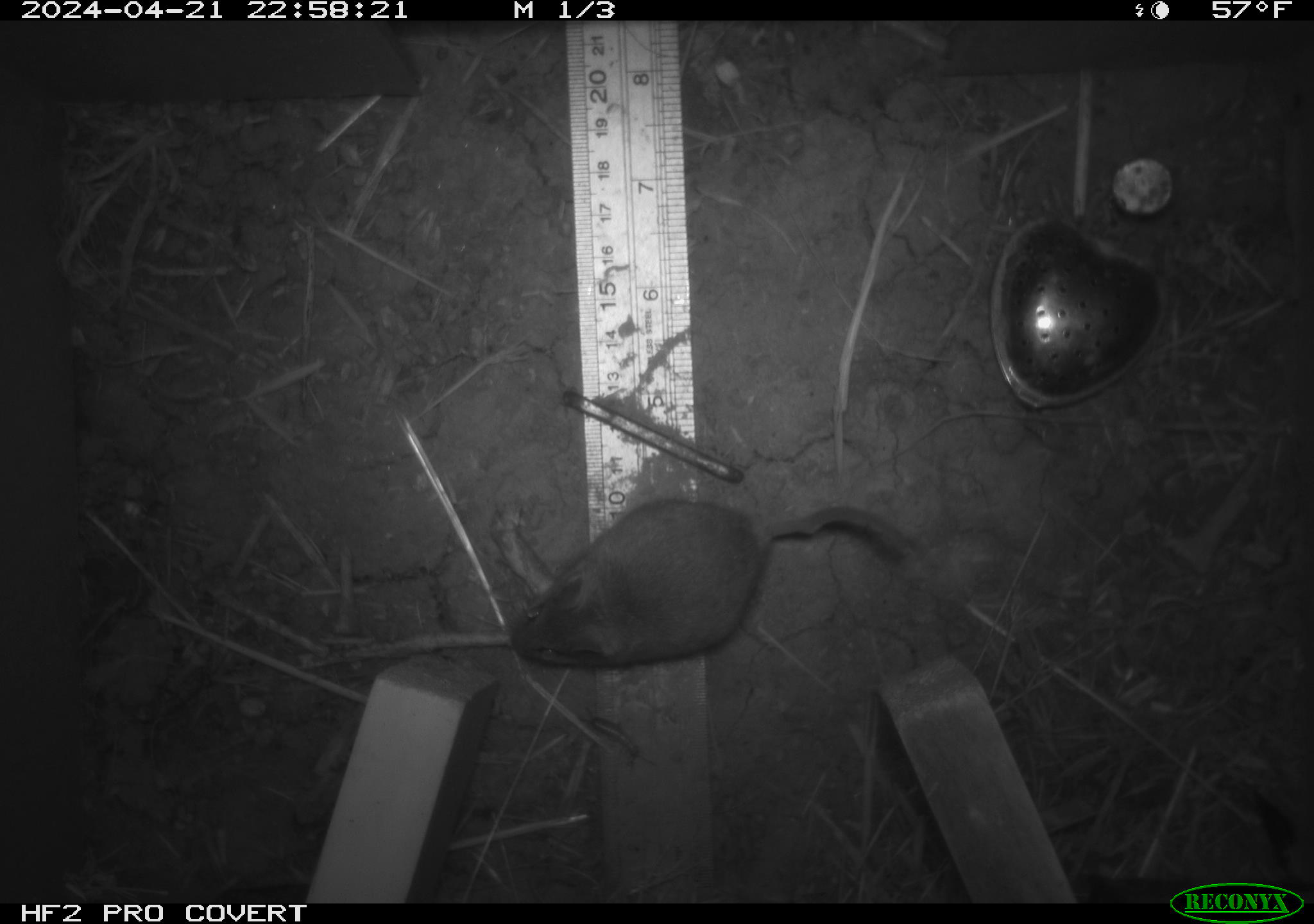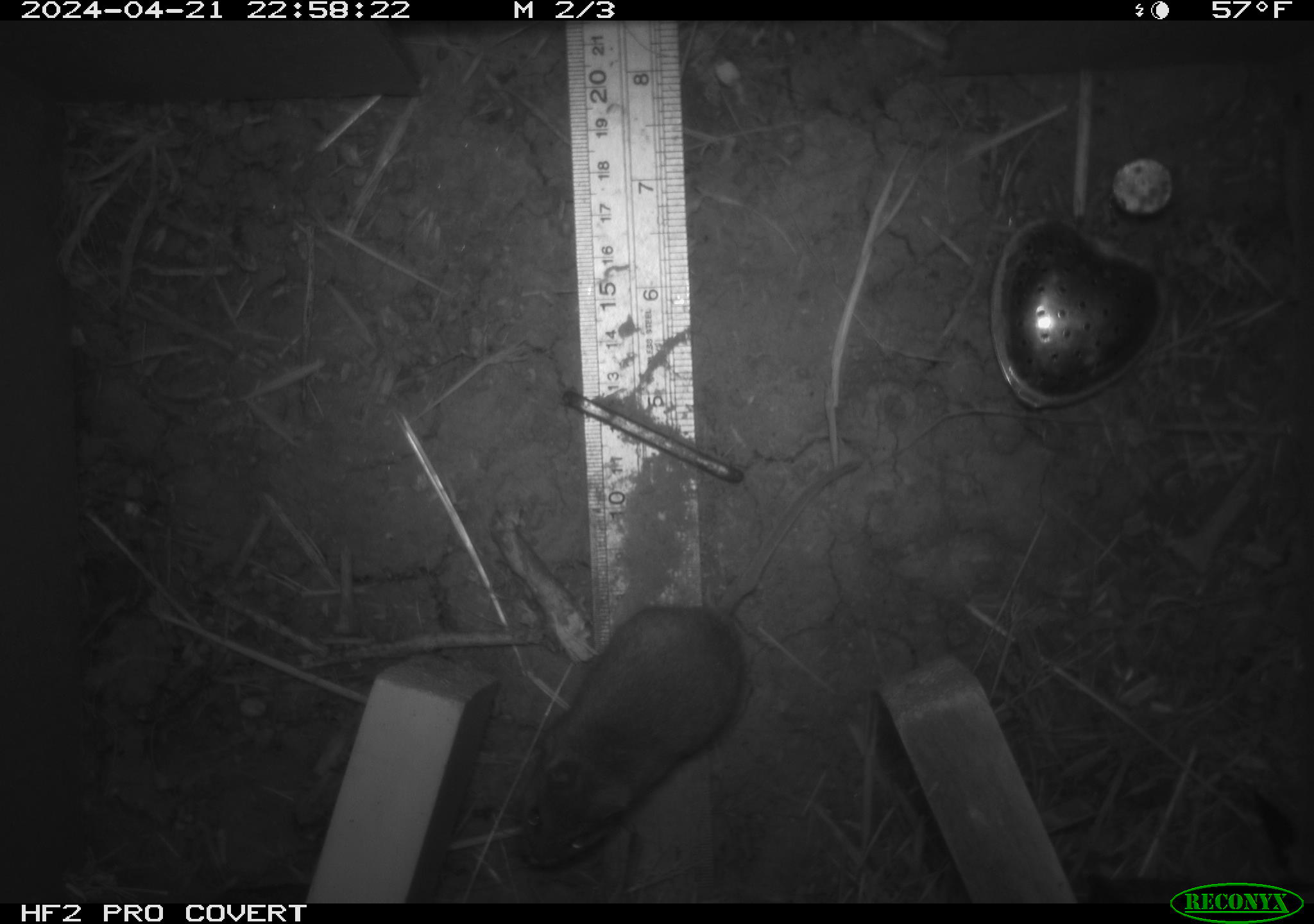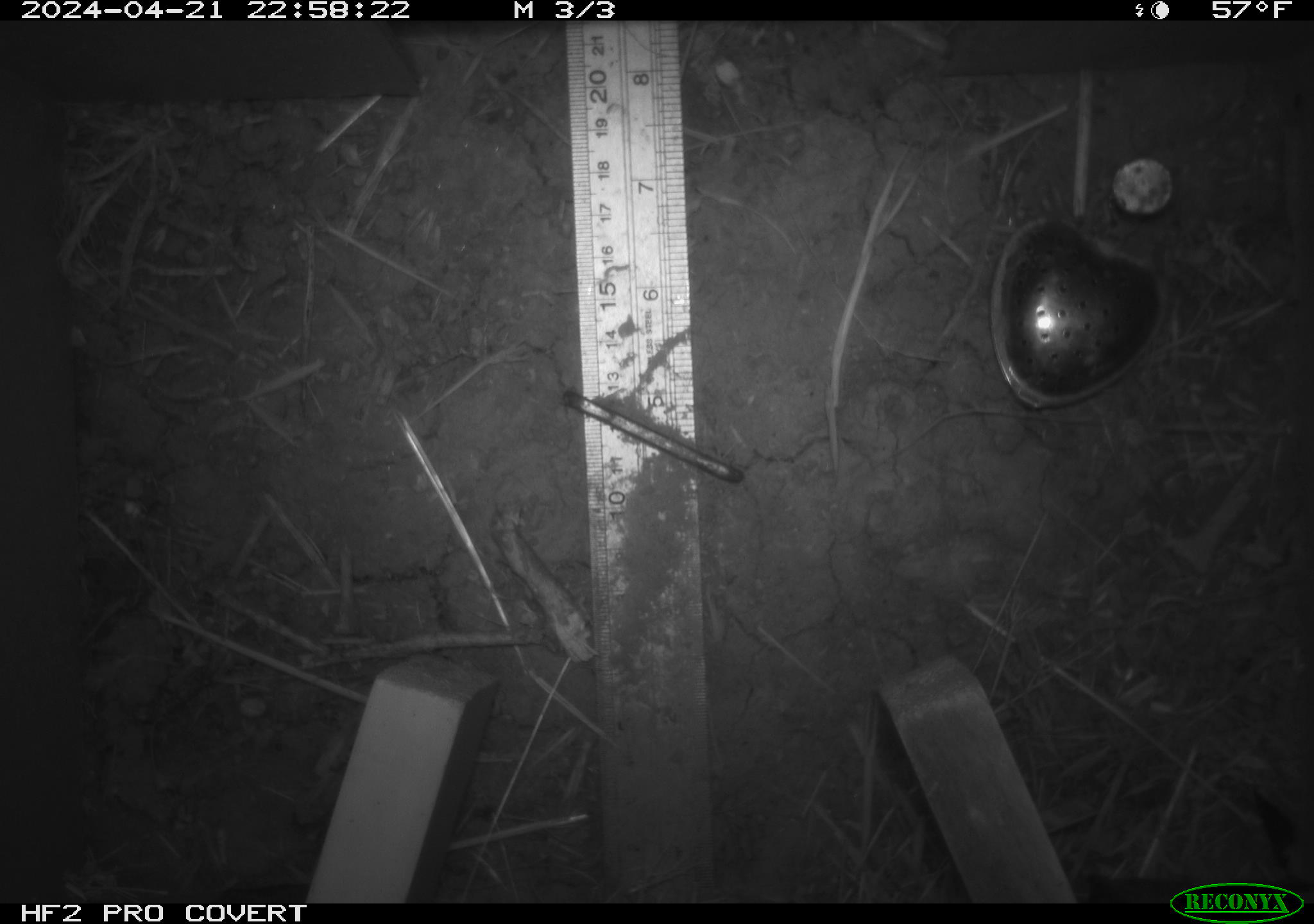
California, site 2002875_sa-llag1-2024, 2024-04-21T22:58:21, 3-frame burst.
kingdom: Animalia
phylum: Chordata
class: Mammalia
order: Rodentia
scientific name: Rodentia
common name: mouse species